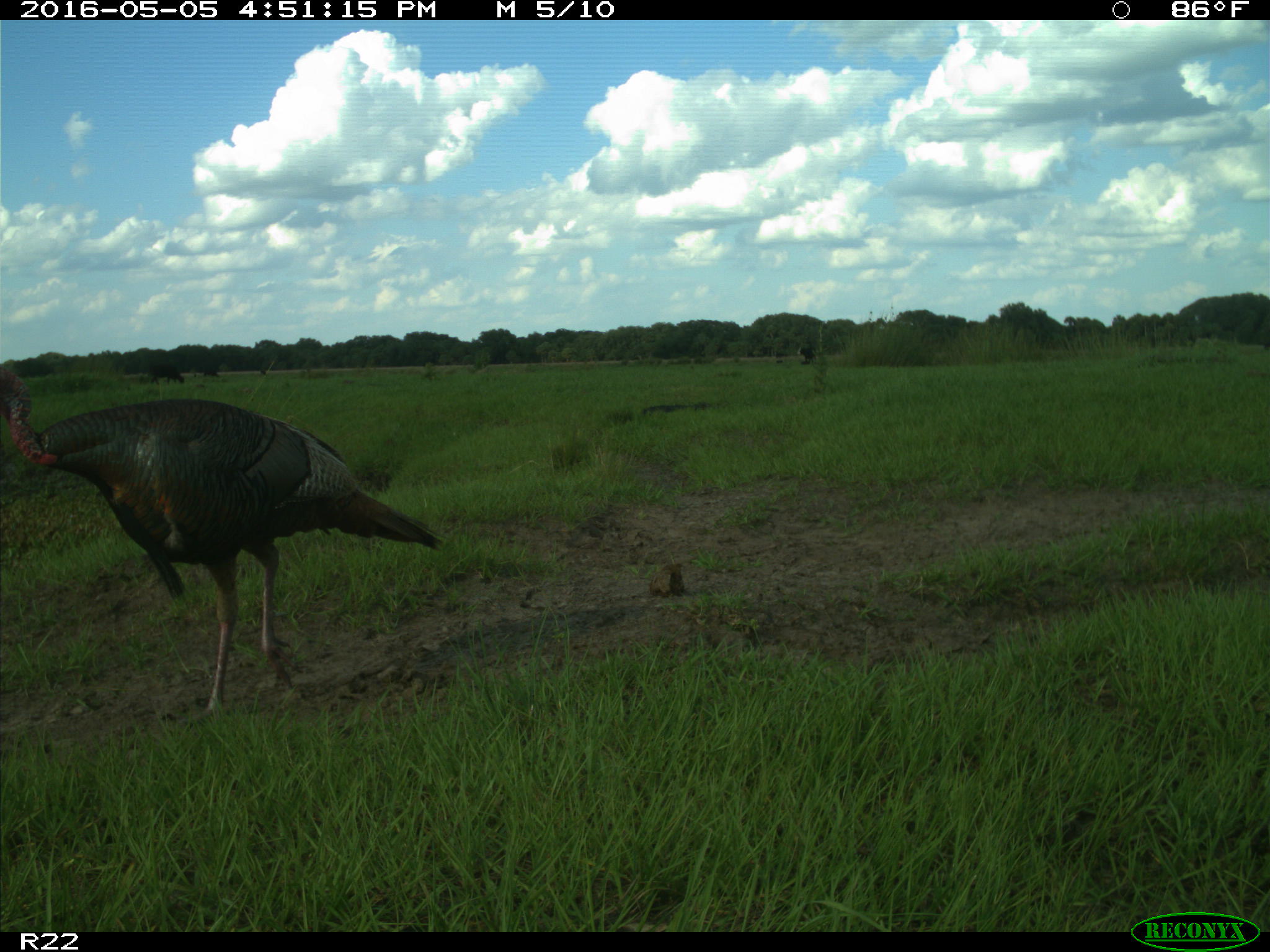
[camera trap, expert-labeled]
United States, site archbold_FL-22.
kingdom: Animalia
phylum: Chordata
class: Mammalia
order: Artiodactyla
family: Bovidae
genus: Bos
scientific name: Bos taurus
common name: domestic cow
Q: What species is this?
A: Bos taurus (domestic cow).